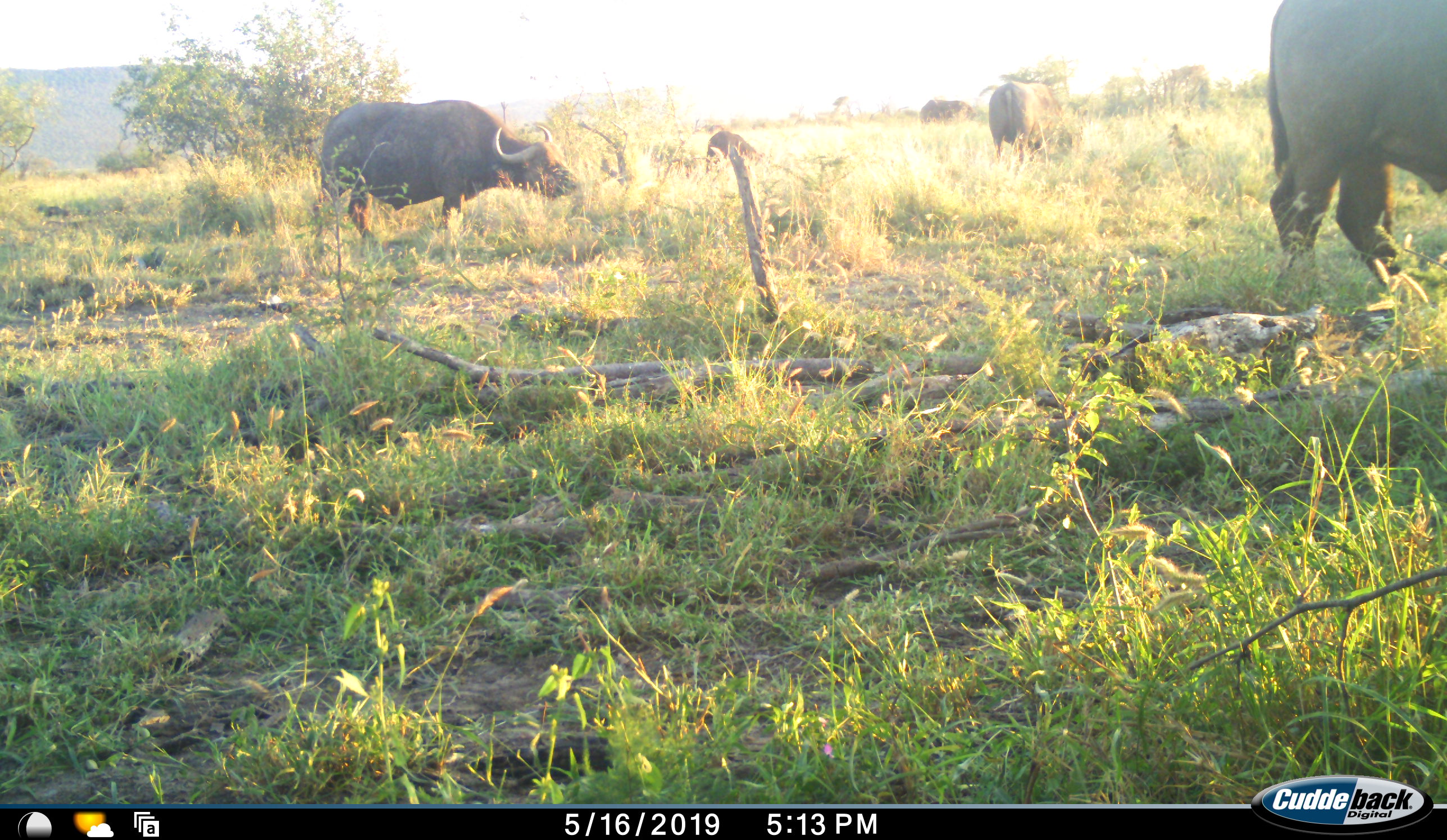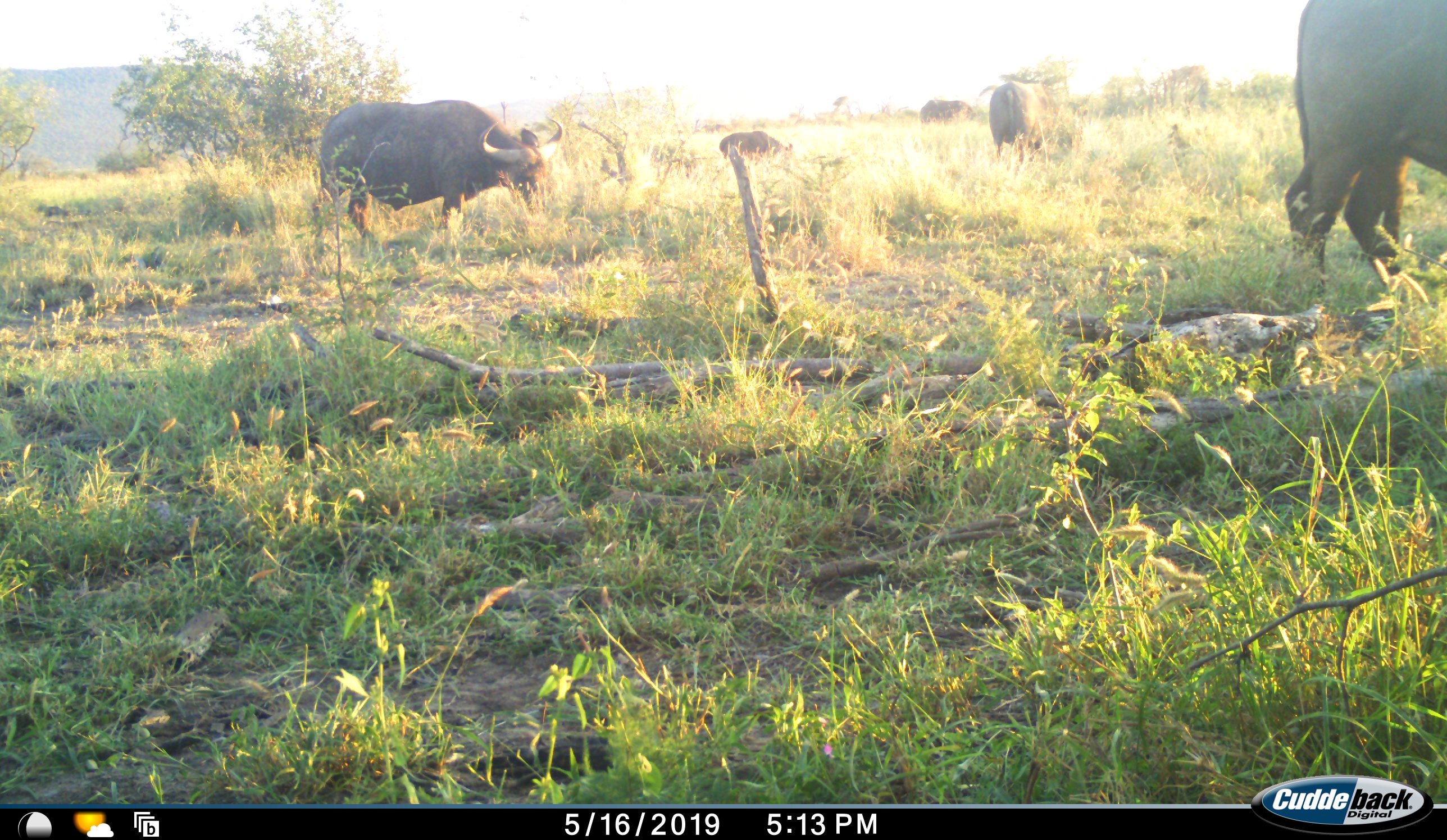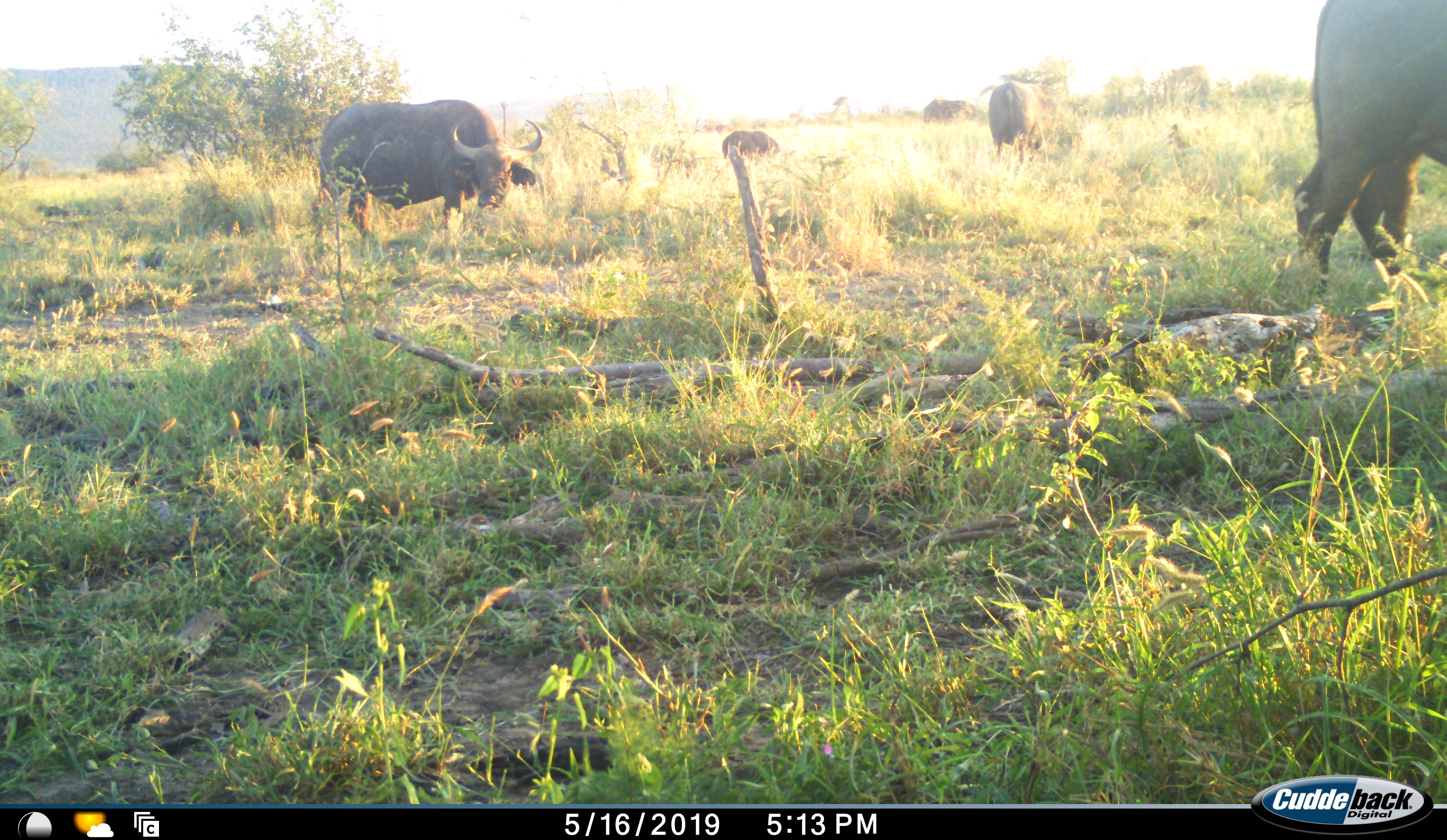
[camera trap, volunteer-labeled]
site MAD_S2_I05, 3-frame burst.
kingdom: Animalia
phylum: Chordata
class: Mammalia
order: Artiodactyla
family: Bovidae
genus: Syncerus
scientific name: Syncerus caffer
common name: african buffalo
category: buffalo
Buffalo (african buffalo) (Syncerus caffer), count 5. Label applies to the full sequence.